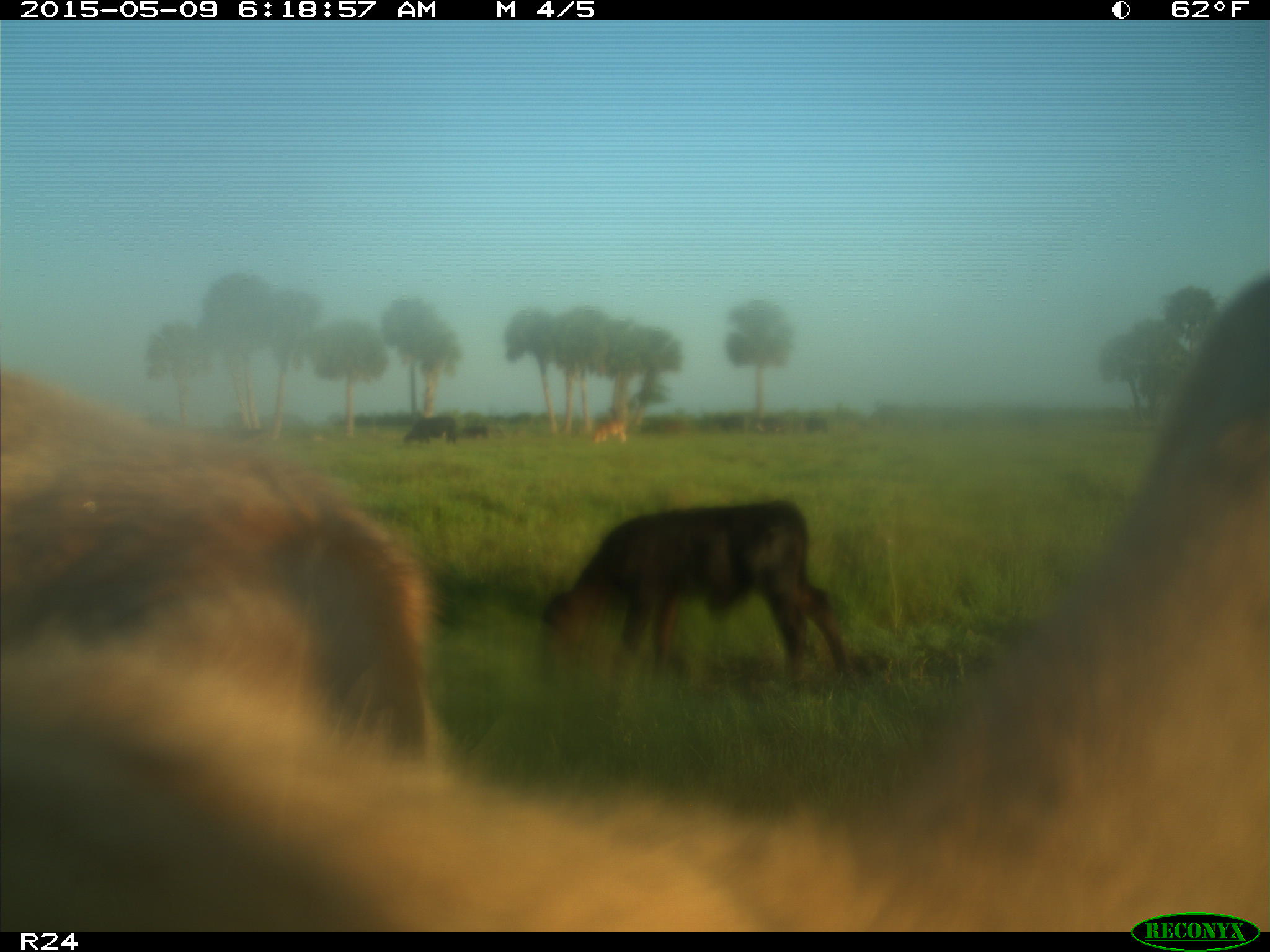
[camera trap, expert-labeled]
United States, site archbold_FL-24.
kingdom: Animalia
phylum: Chordata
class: Mammalia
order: Artiodactyla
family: Bovidae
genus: Bos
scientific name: Bos taurus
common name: domestic cow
Bos taurus (domestic cow).